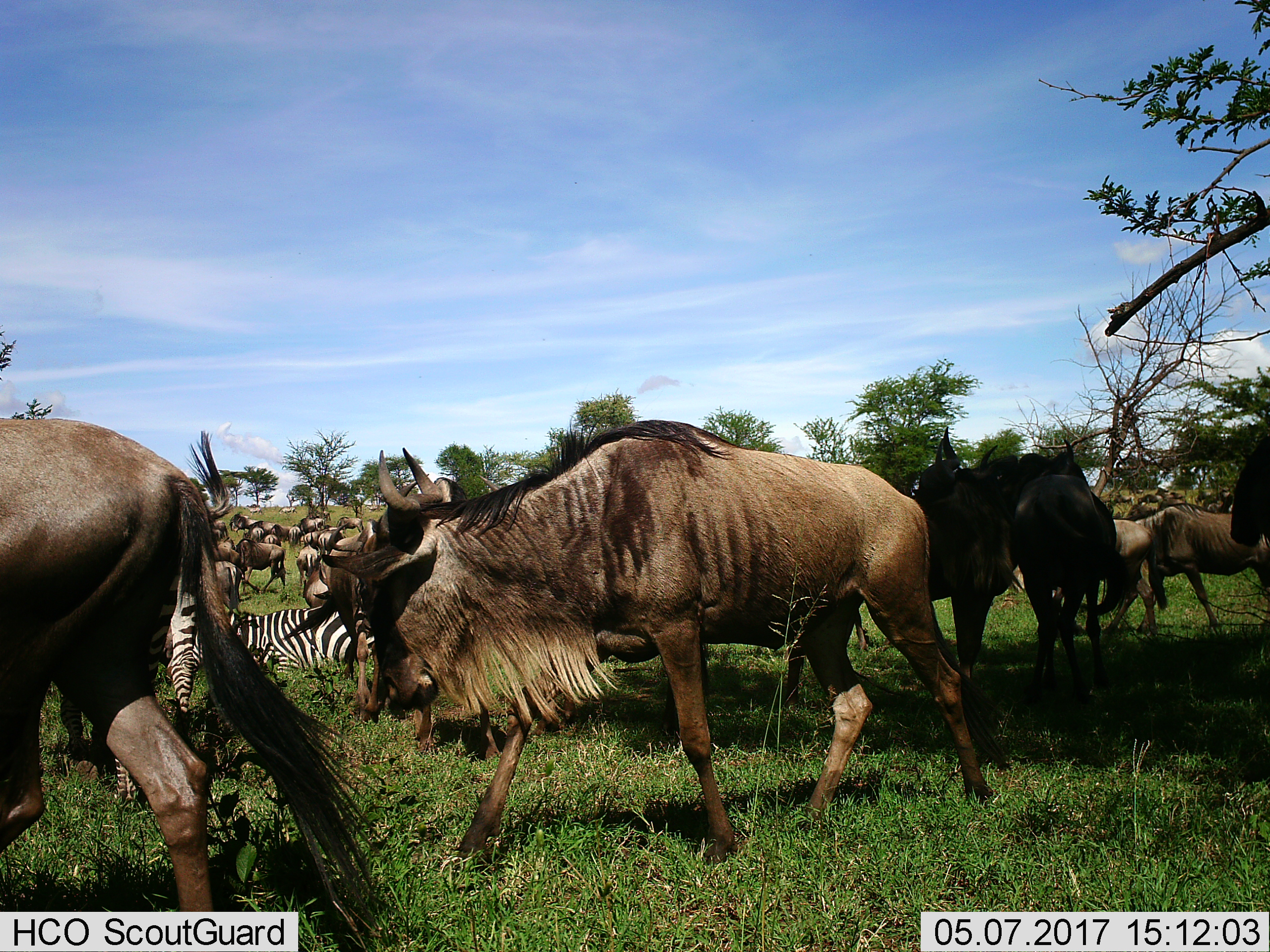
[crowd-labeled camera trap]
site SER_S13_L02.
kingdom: Animalia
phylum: Chordata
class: Mammalia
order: Artiodactyla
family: Bovidae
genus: Connochaetes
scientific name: Connochaetes taurinus taurinus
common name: blue wildebeest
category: wildebeestblue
Wildebeestblue (blue wildebeest) (Connochaetes taurinus taurinus), count 11-50. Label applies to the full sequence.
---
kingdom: Animalia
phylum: Chordata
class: Mammalia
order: Perissodactyla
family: Equidae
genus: Equus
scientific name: Equus quagga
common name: plains zebra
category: zebraplains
Zebraplains (plains zebra) (Equus quagga), count 2. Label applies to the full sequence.